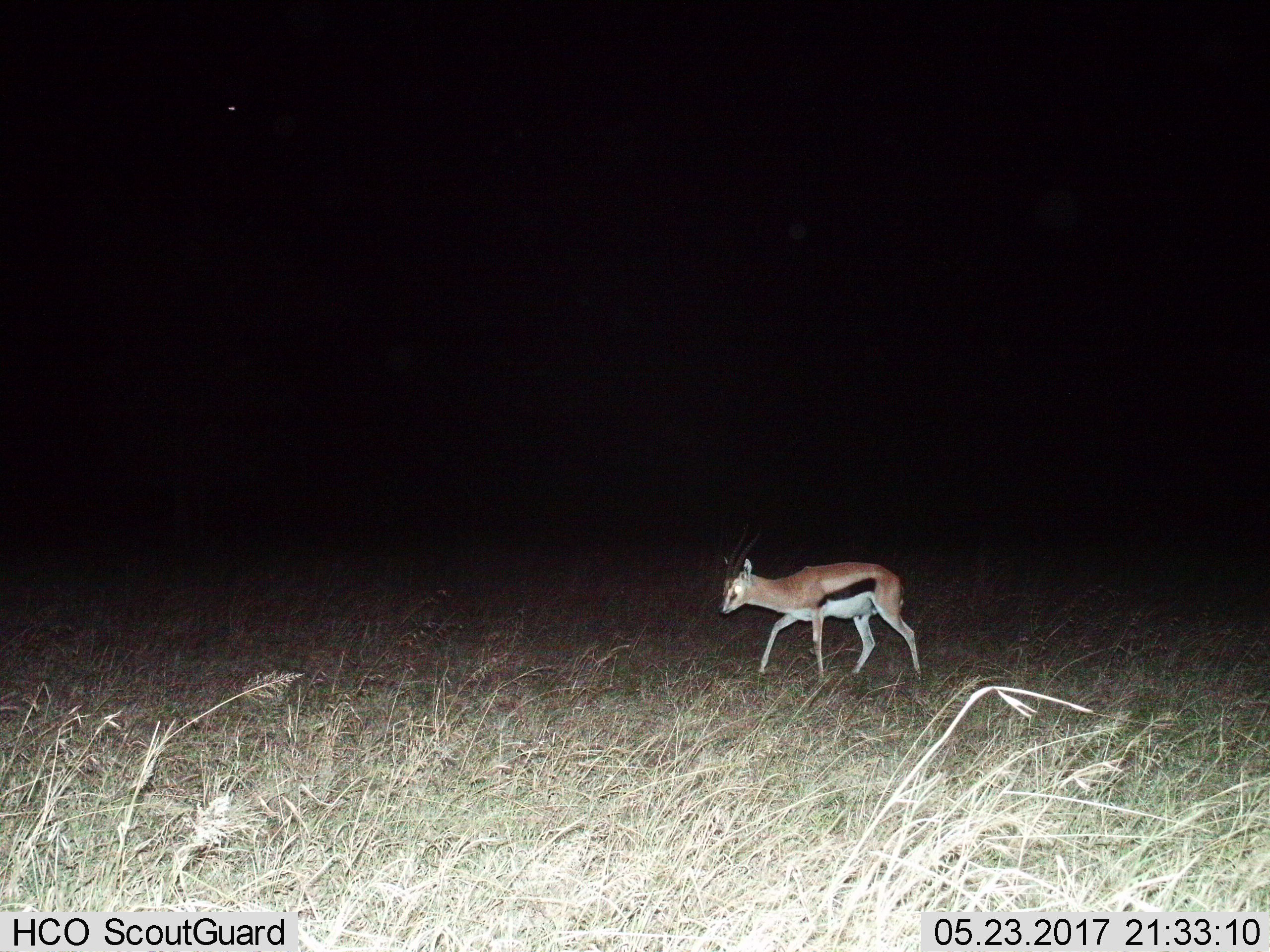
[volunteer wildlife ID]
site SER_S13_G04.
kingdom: Animalia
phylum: Chordata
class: Mammalia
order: Artiodactyla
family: Bovidae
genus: Eudorcas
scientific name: Eudorcas thomsonii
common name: thomson's gazelle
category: gazellethomsons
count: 1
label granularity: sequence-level